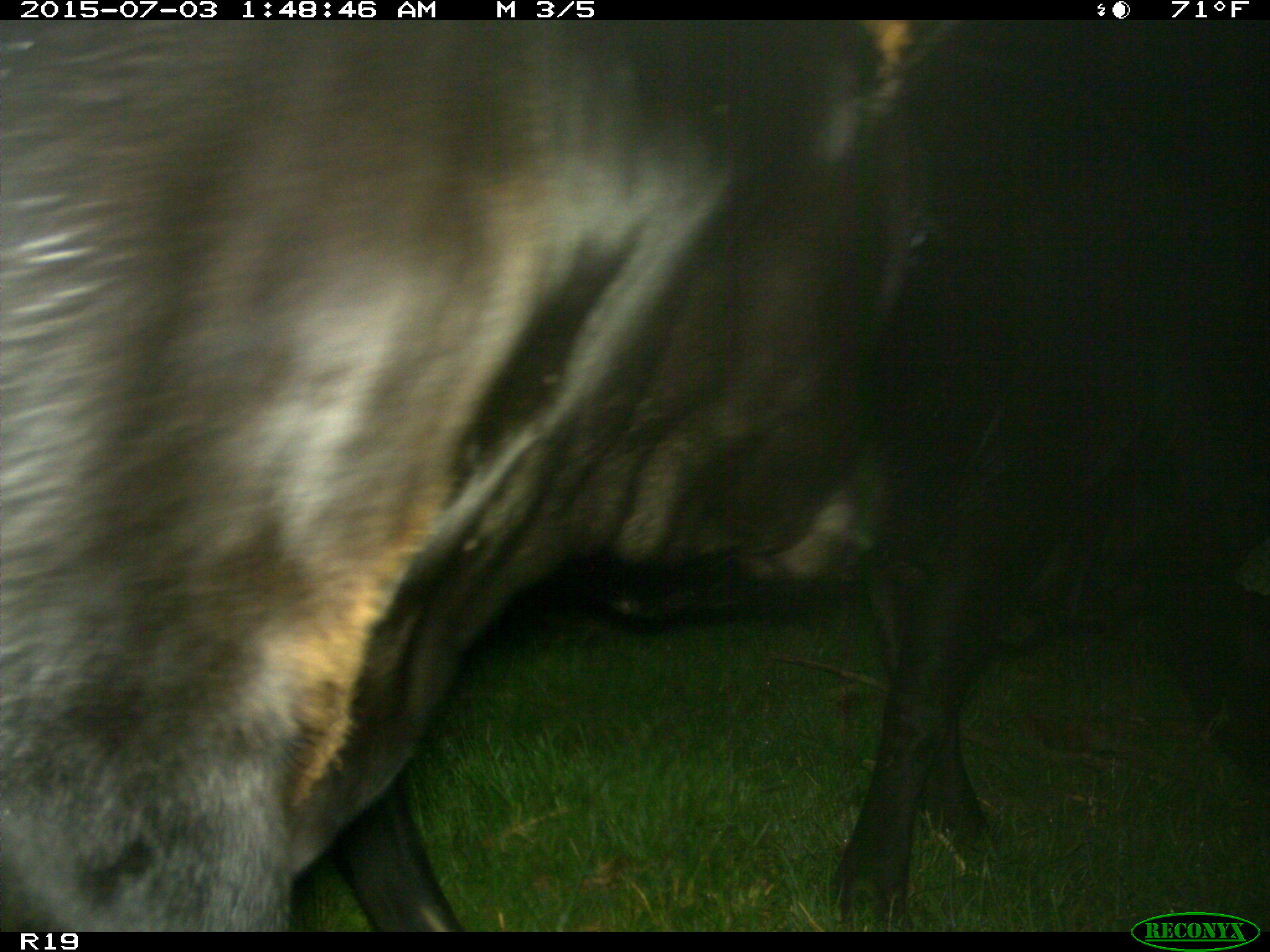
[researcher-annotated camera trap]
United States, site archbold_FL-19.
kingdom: Animalia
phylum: Chordata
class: Mammalia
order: Artiodactyla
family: Bovidae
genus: Bos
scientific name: Bos taurus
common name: domestic cow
Bos taurus (domestic cow).